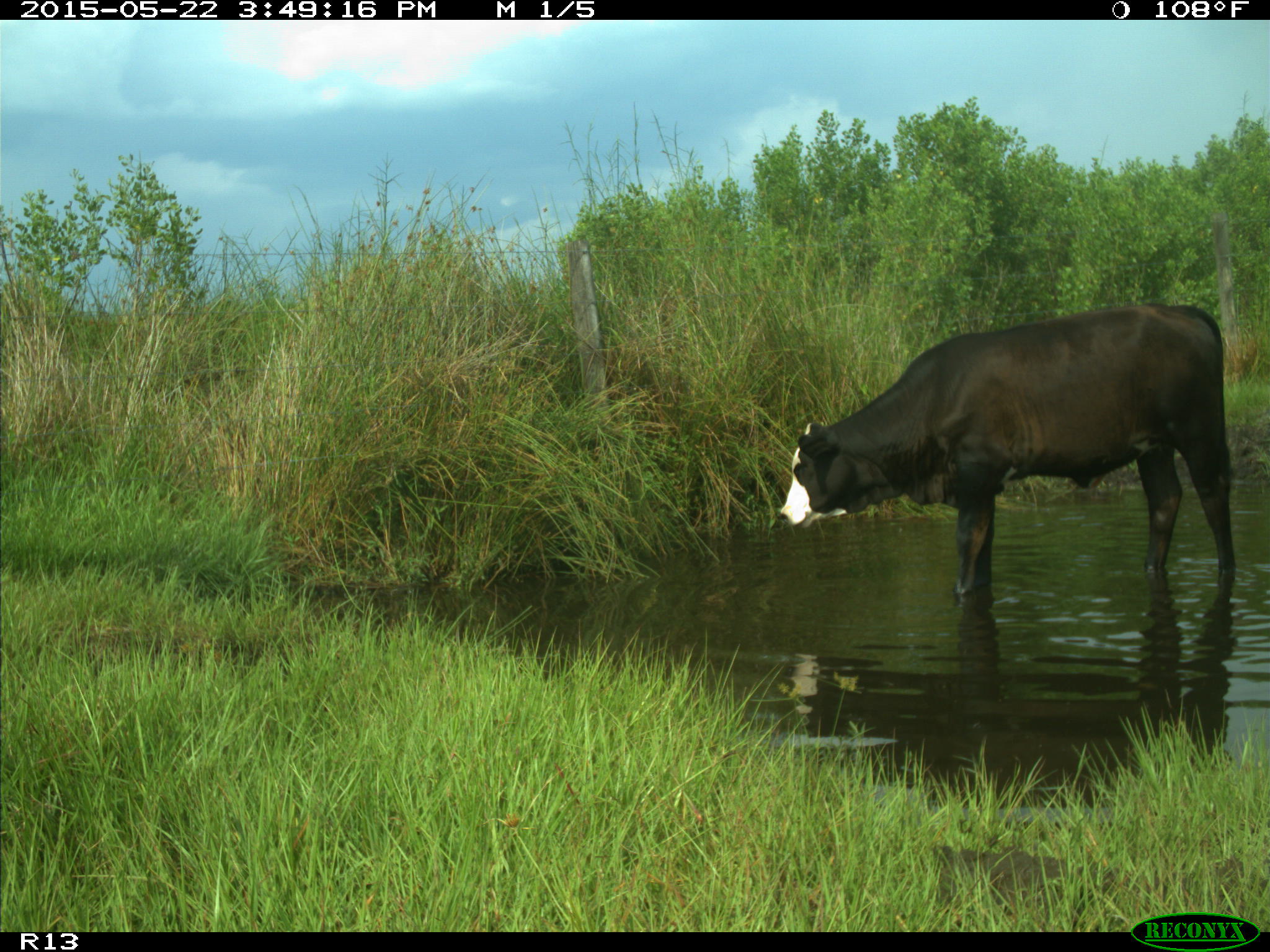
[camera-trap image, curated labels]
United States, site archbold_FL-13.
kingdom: Animalia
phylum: Chordata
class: Mammalia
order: Artiodactyla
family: Bovidae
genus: Bos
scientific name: Bos taurus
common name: domestic cow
Bos taurus (domestic cow).